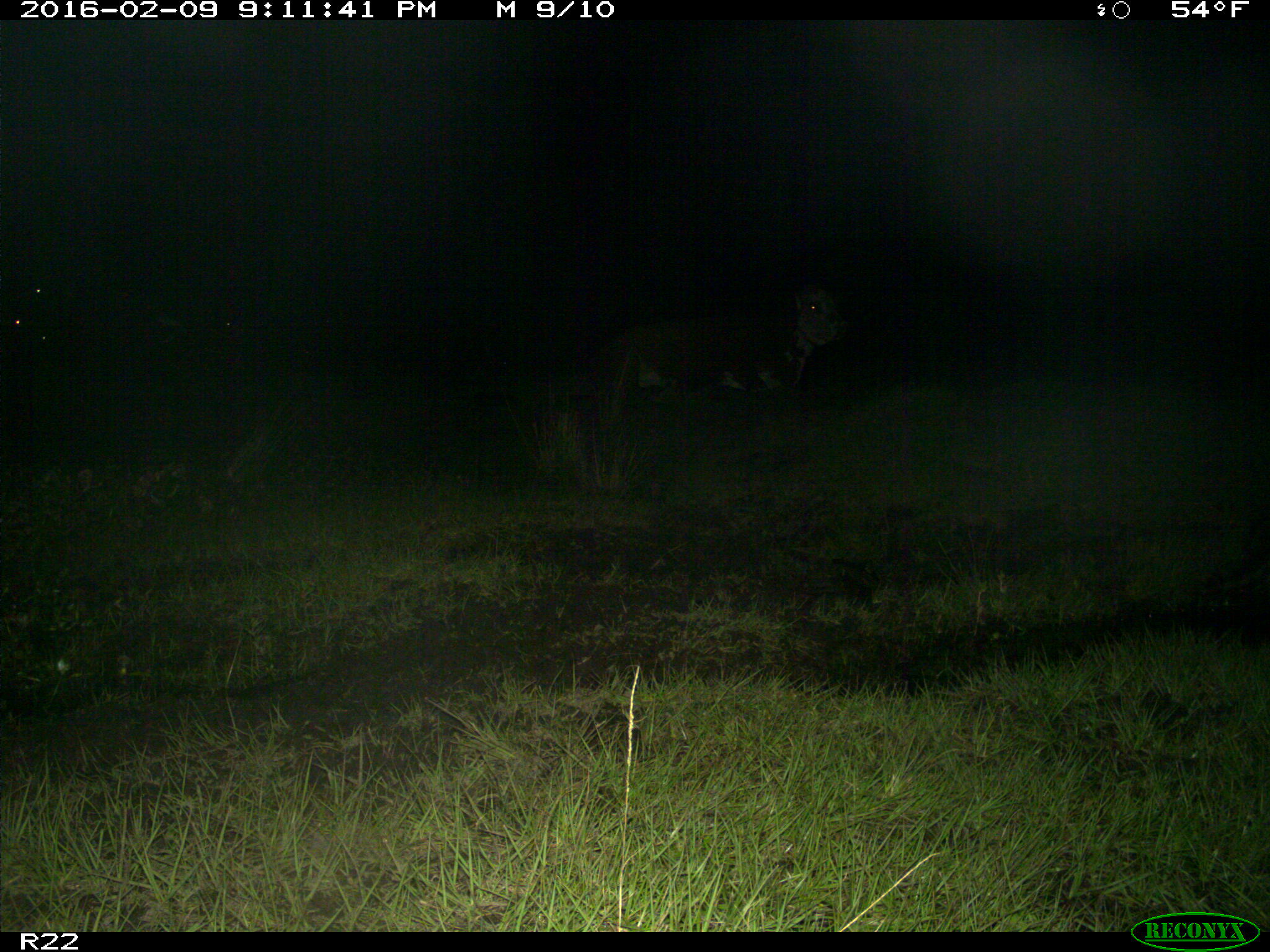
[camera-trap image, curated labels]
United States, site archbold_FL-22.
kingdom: Animalia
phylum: Chordata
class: Mammalia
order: Artiodactyla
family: Bovidae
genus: Bos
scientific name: Bos taurus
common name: domestic cow